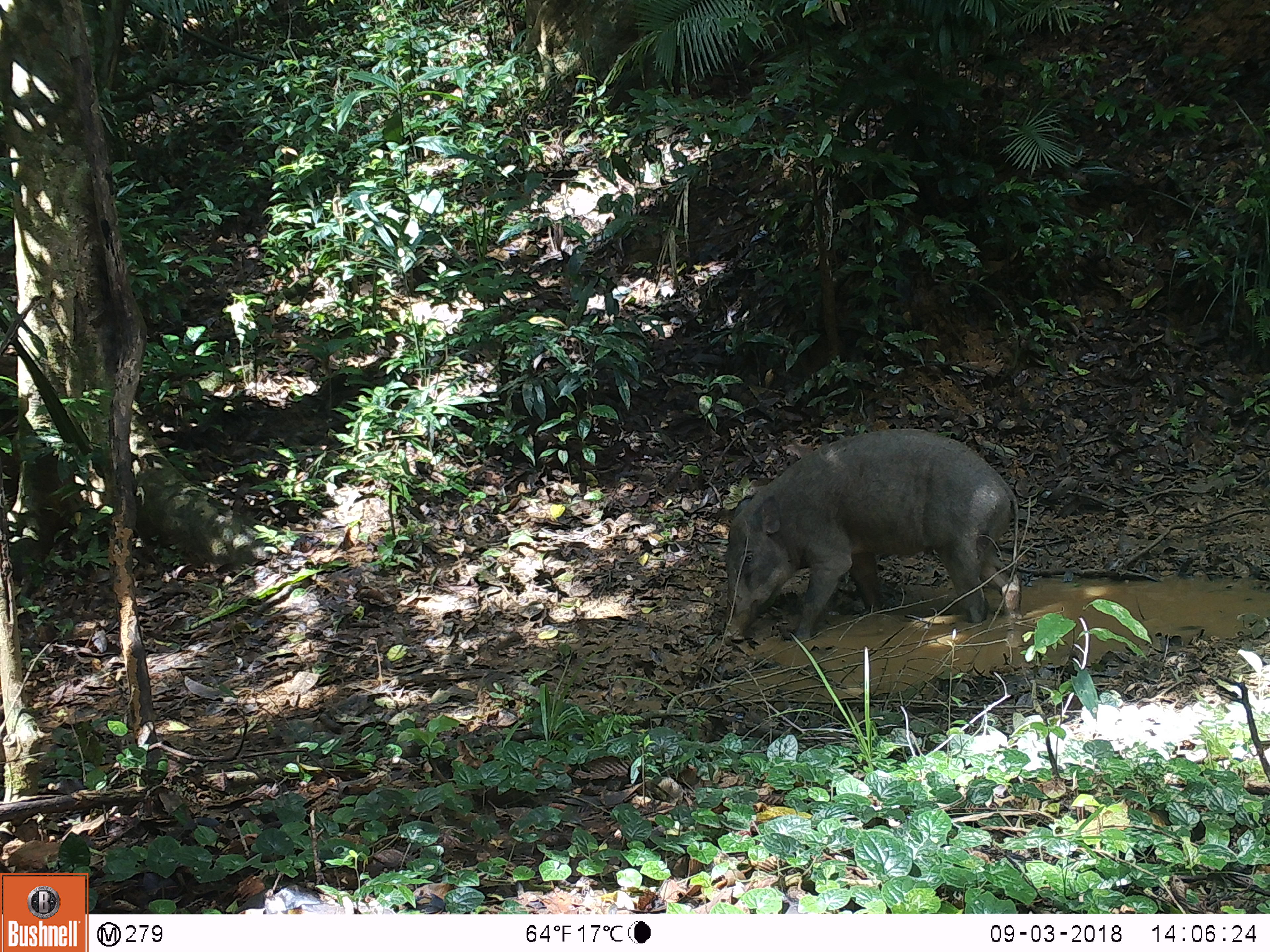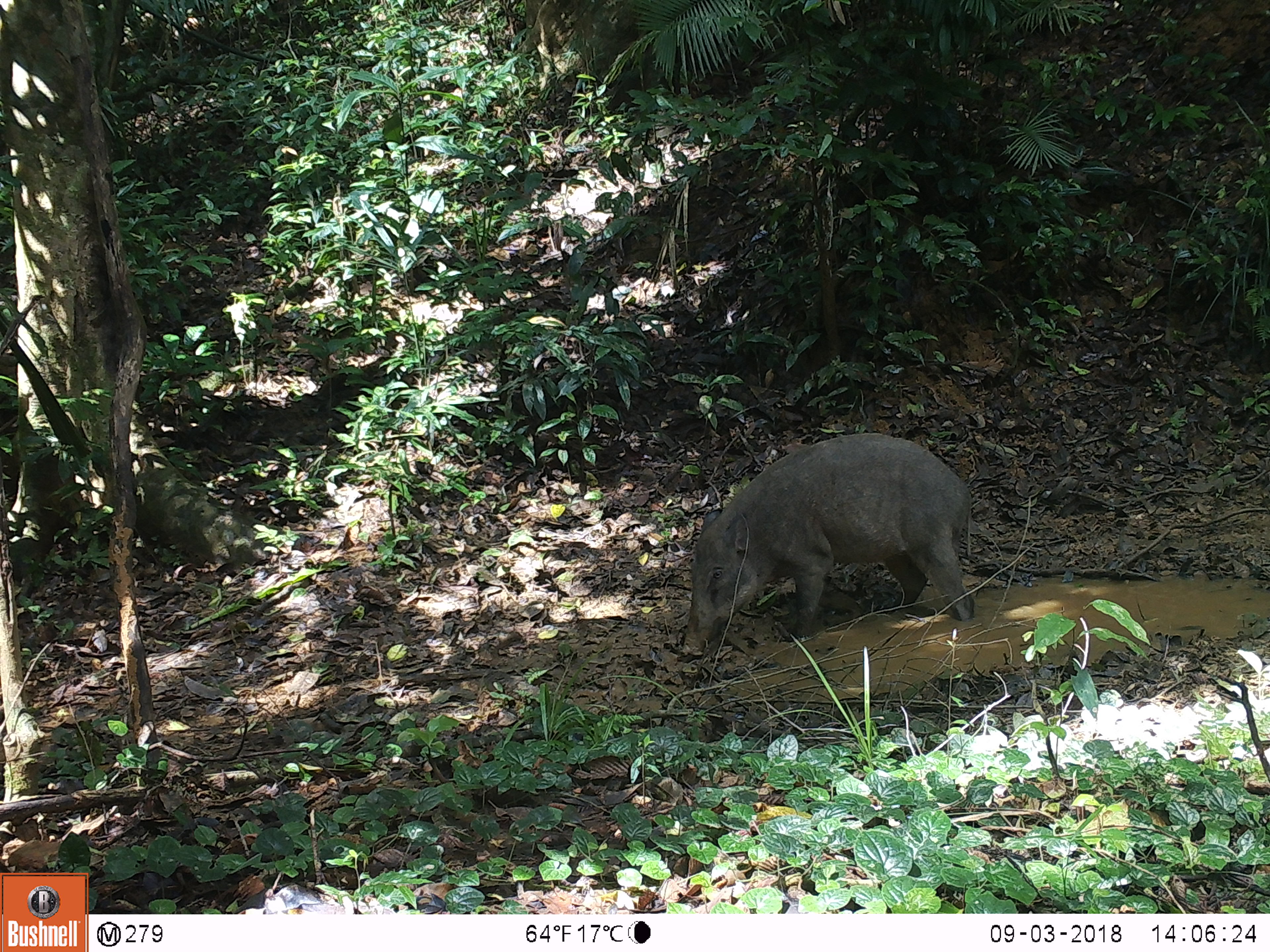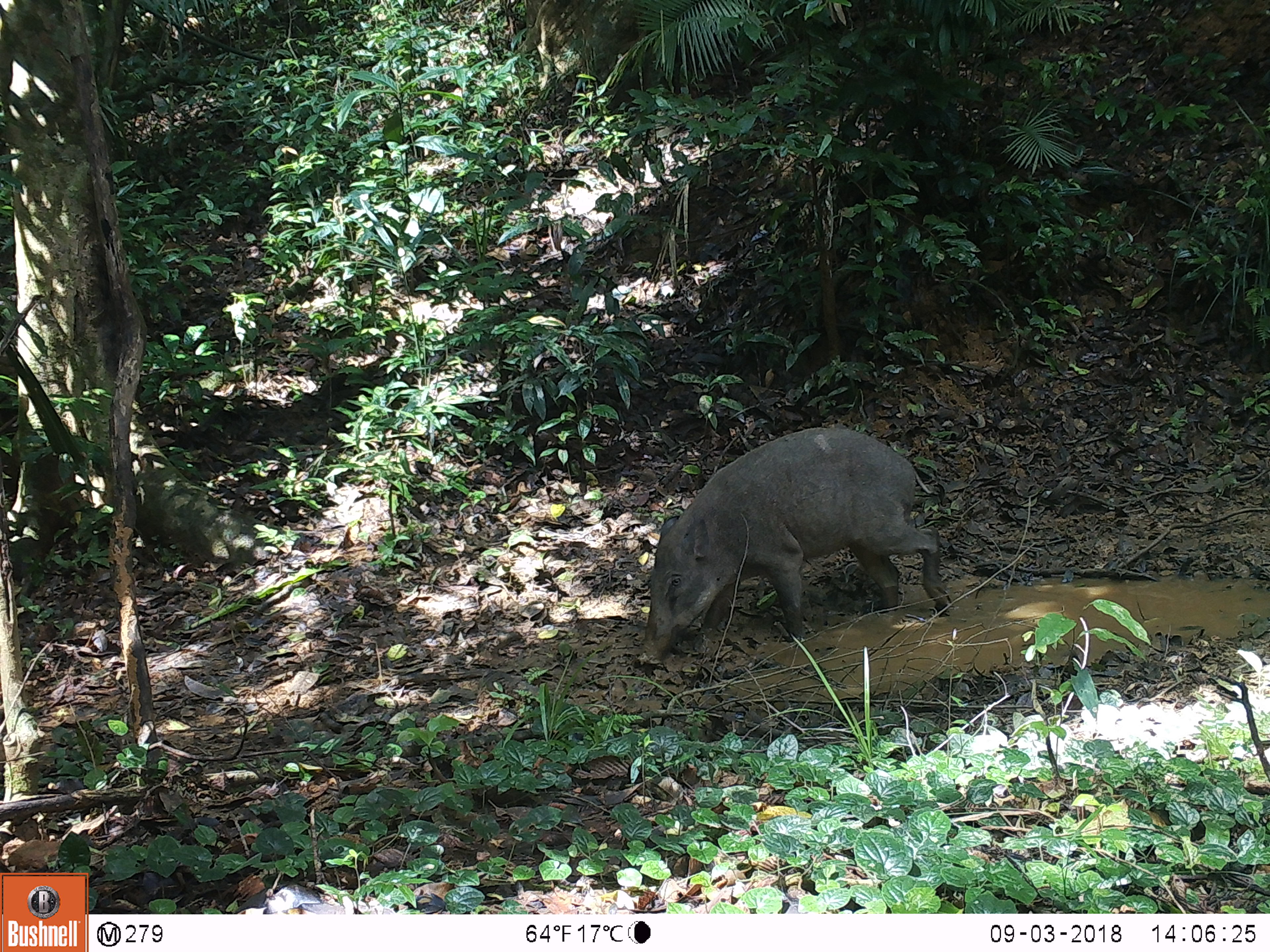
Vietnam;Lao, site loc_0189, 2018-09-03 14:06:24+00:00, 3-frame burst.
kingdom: Animalia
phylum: Chordata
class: Mammalia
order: Artiodactyla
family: Suidae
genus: Sus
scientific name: Sus scrofa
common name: eurasian wild pig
Eurasian wild pig (Sus scrofa). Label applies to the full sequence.